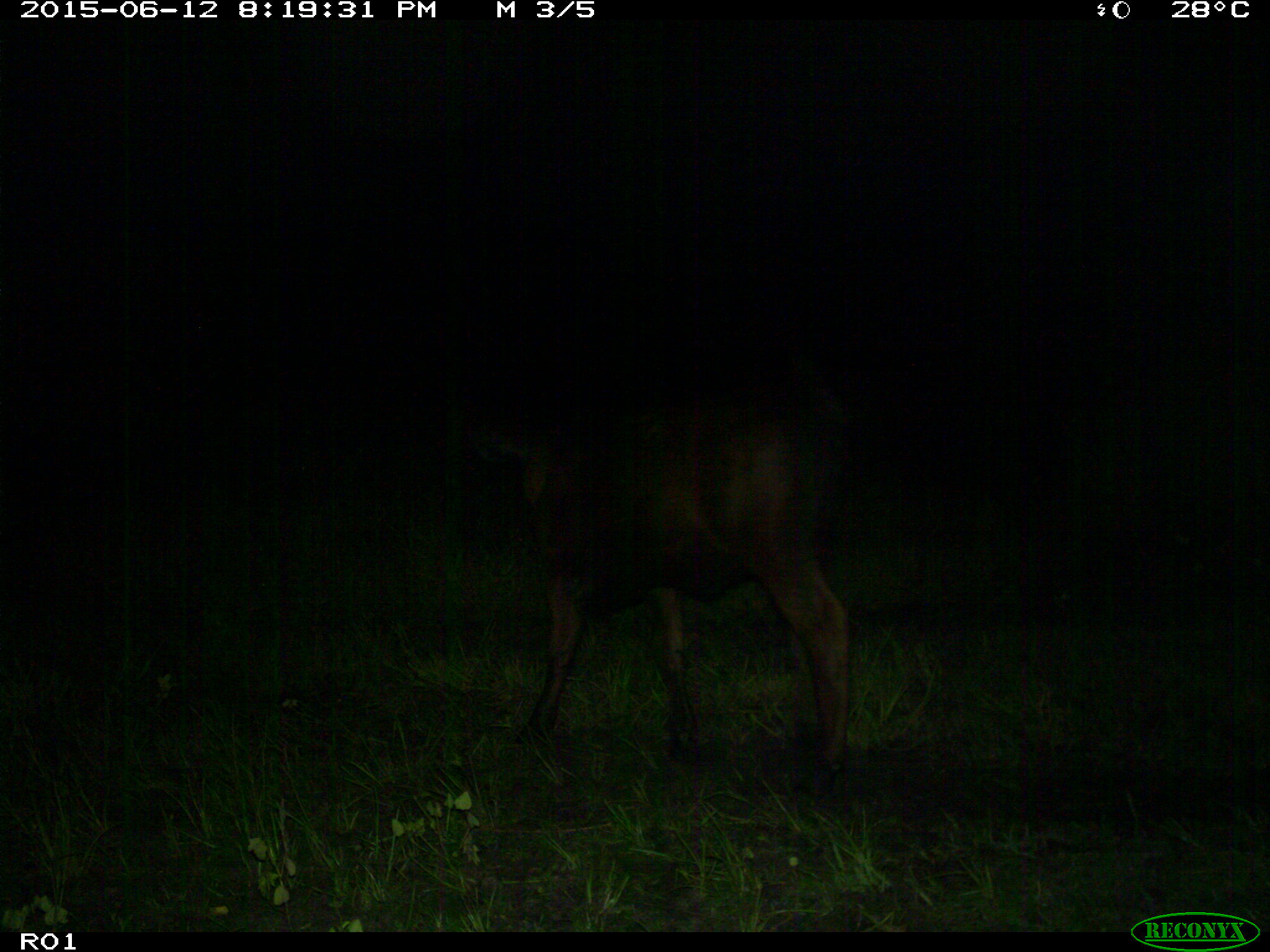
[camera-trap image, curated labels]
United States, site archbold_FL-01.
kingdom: Animalia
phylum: Chordata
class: Mammalia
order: Artiodactyla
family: Bovidae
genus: Bos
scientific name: Bos taurus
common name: domestic cow